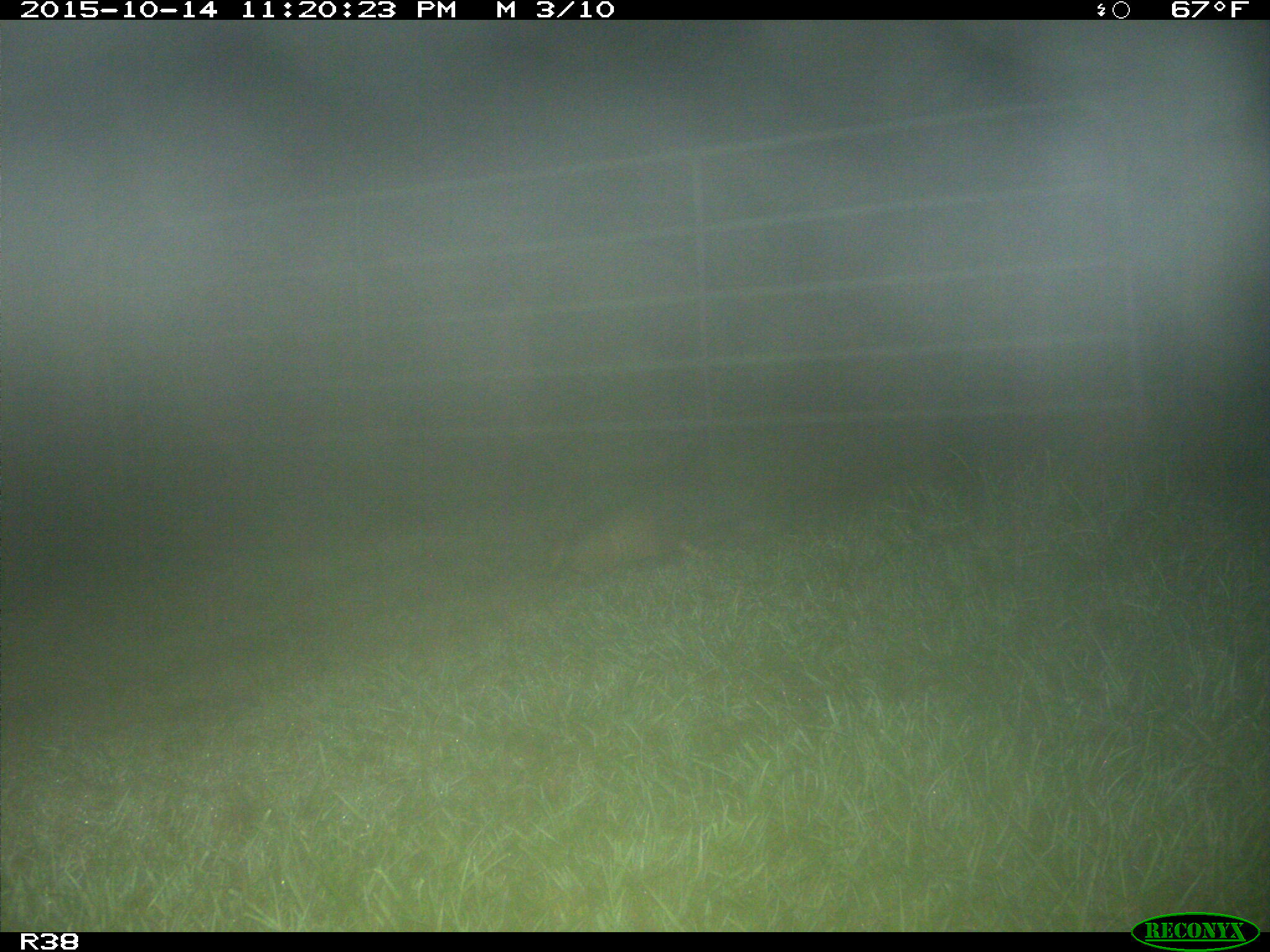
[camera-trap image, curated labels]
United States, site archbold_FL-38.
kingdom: Animalia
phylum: Chordata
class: Mammalia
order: Cingulata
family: Dasypodidae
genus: Dasypus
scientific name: Dasypus novemcinctus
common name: nine-banded armadillo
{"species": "Dasypus novemcinctus (nine-banded armadillo)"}